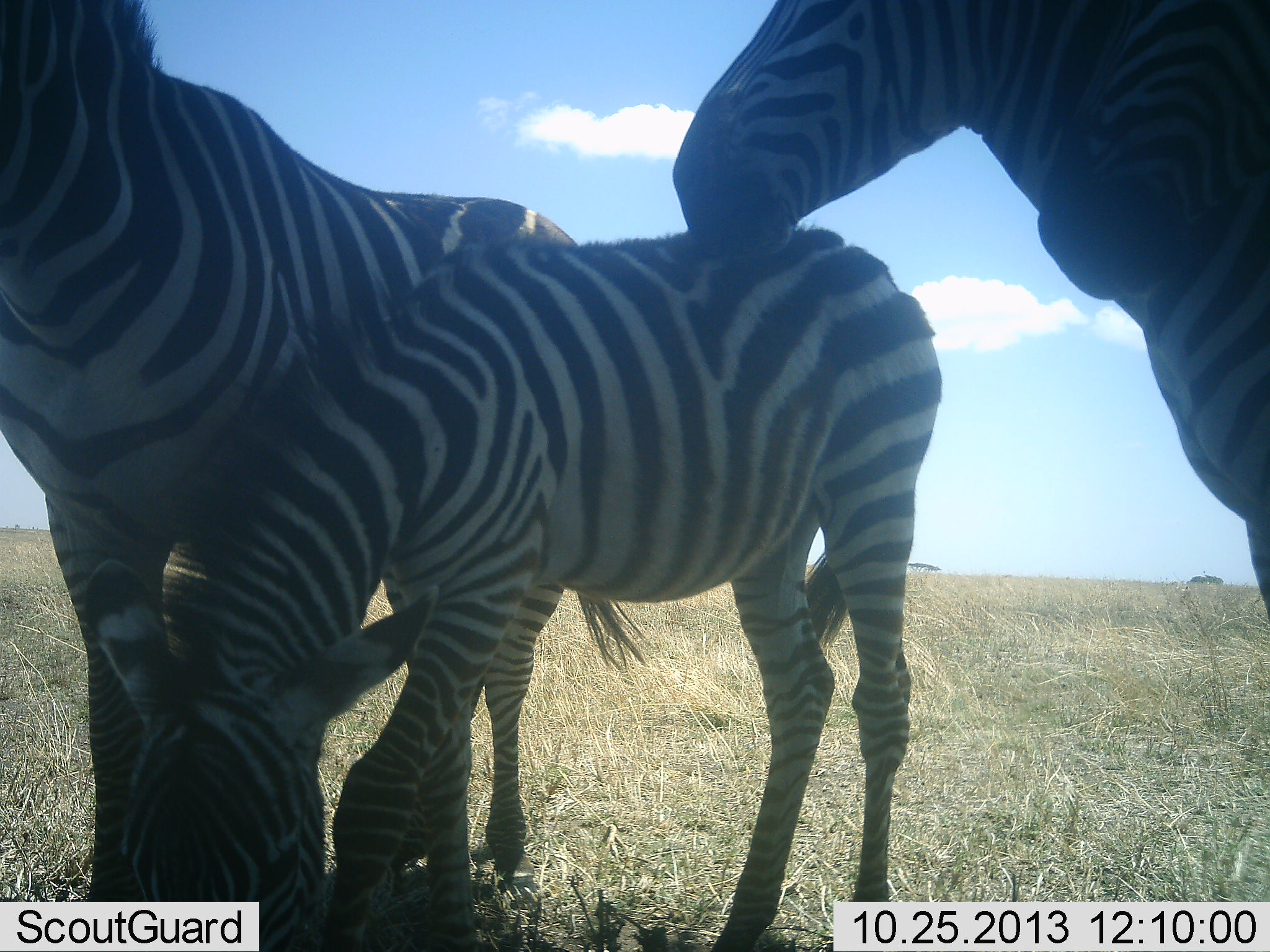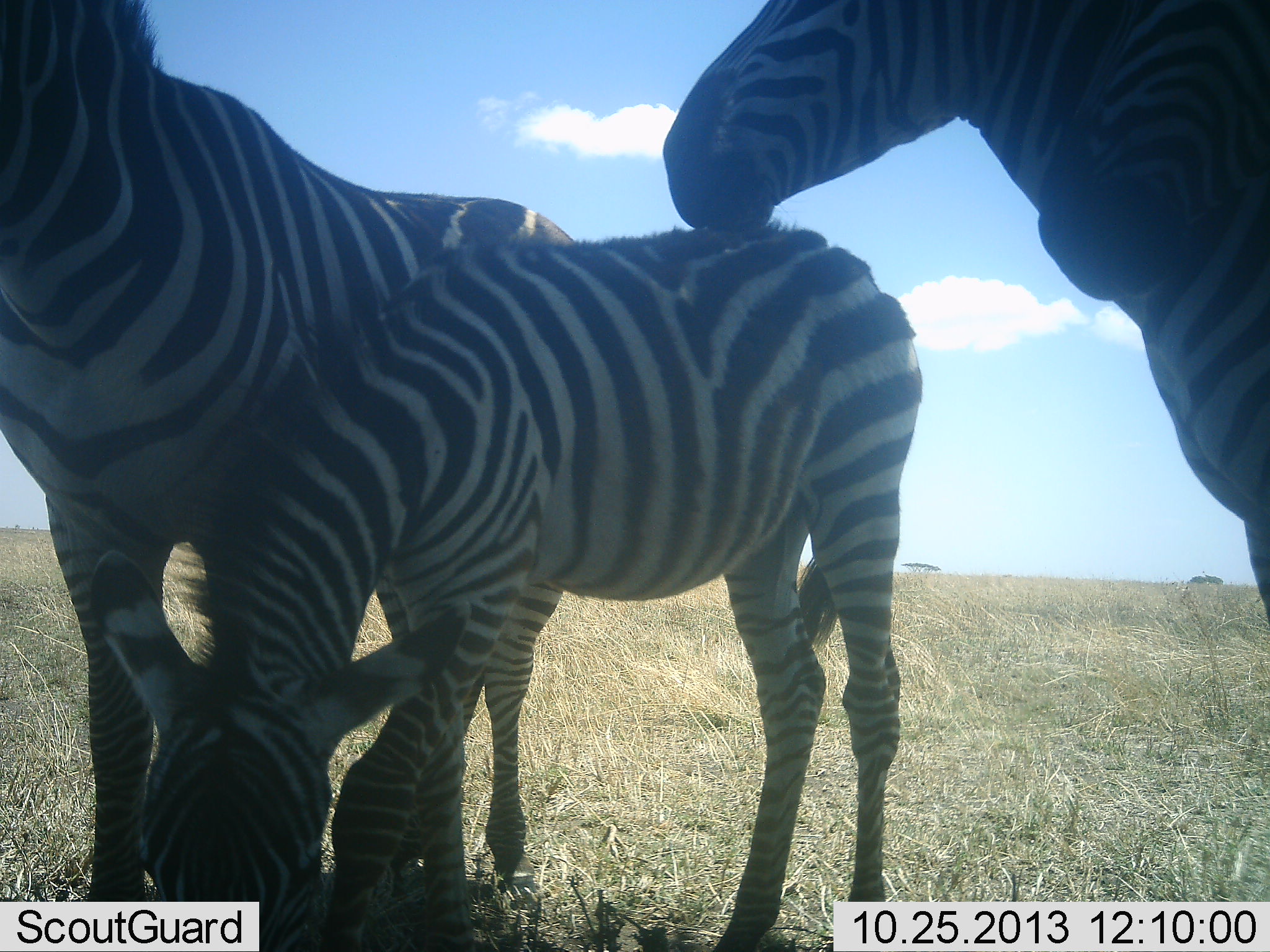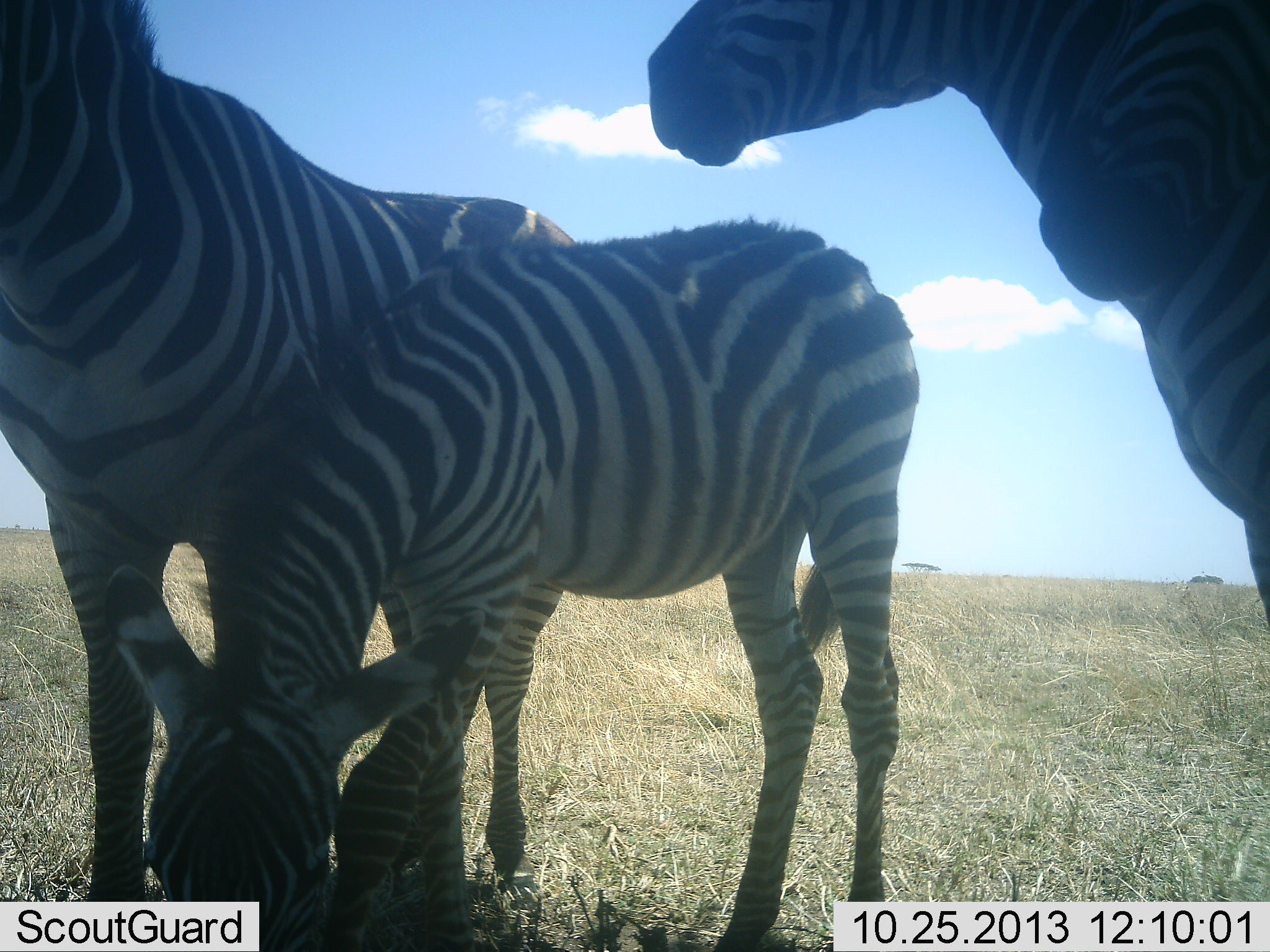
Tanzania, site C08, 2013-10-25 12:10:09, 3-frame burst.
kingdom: Animalia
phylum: Chordata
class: Mammalia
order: Perissodactyla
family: Equidae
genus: Equus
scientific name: Equus quagga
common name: plains zebra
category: zebra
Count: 3.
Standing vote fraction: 90%.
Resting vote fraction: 0%.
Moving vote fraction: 0%.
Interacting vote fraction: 10%.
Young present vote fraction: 50%.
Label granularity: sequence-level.